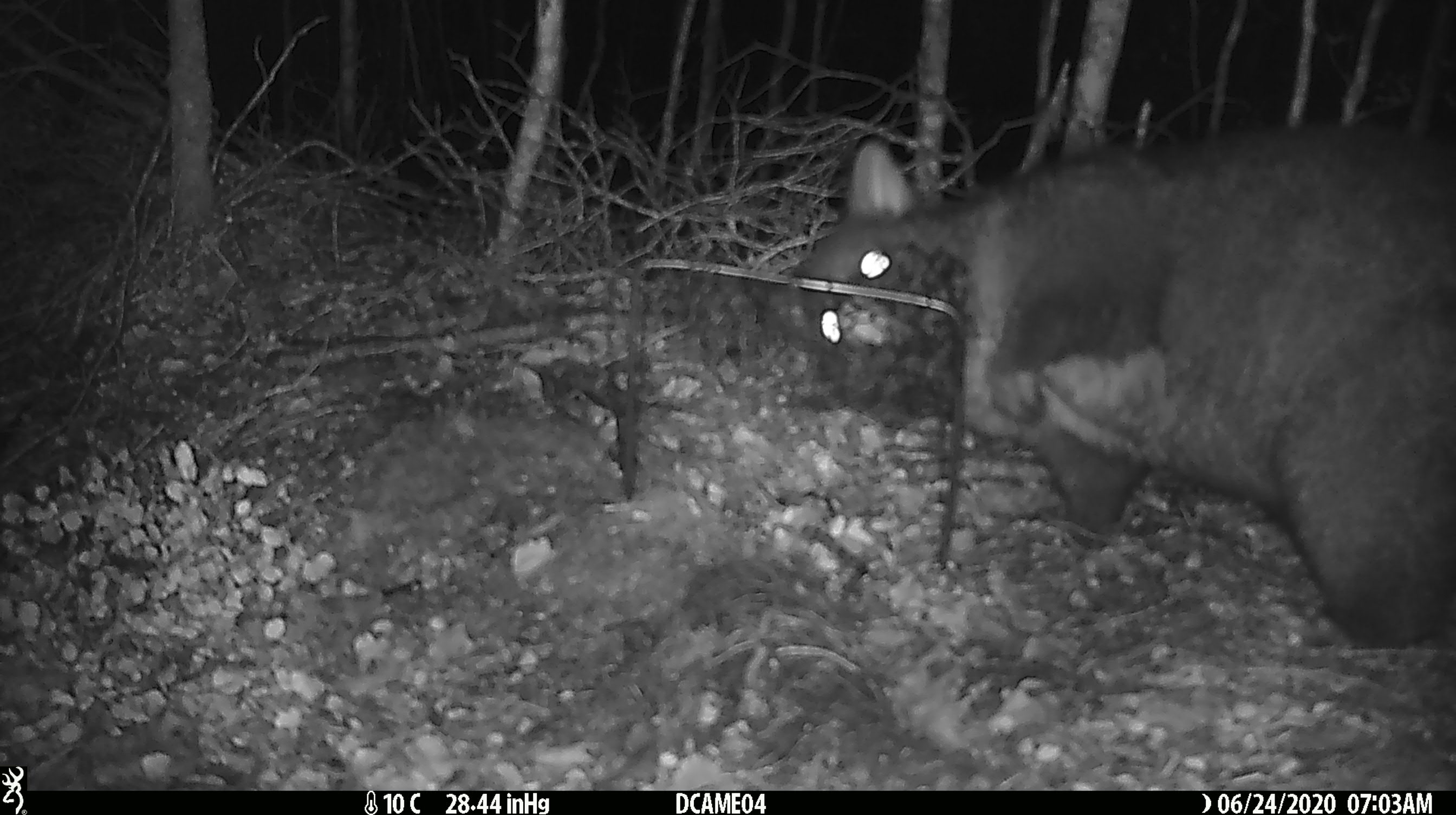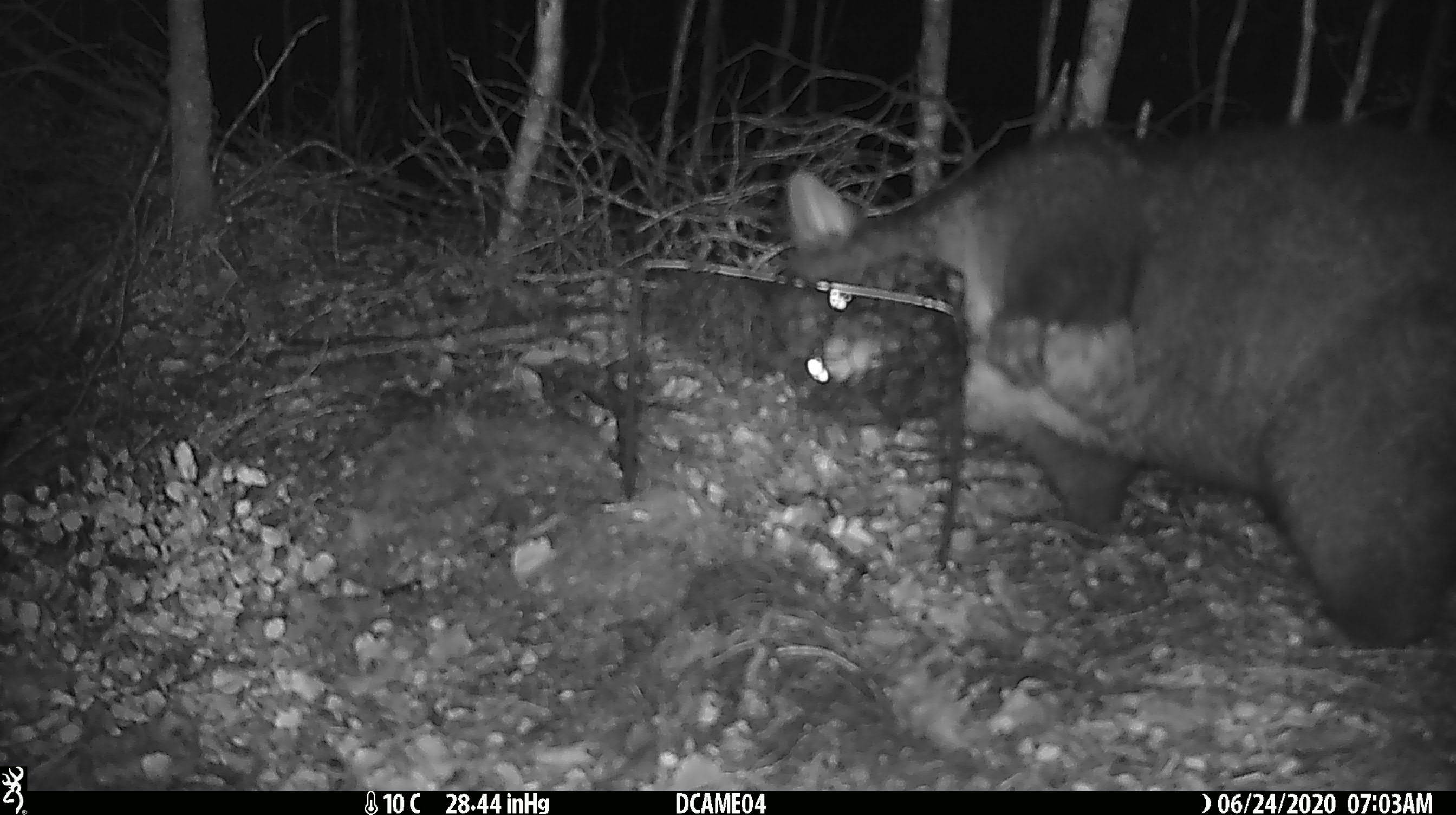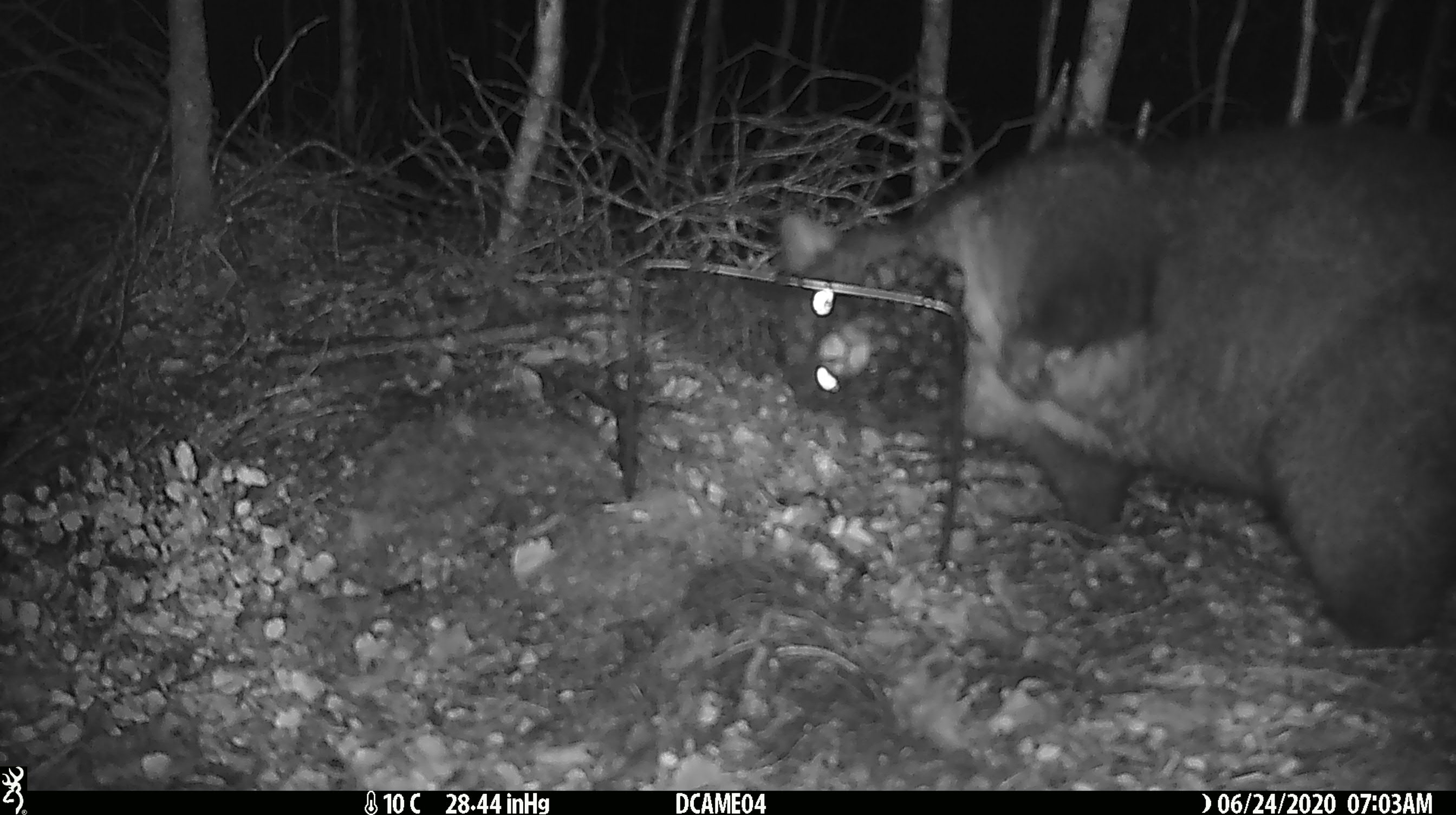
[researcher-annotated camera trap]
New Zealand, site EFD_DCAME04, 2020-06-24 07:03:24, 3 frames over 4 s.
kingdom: Animalia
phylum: Chordata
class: Mammalia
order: Diprotodontia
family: Phalangeridae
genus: Trichosurus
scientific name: Trichosurus vulpecula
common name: common brushtail possum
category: possum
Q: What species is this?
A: Possum (common brushtail possum) (Trichosurus vulpecula).